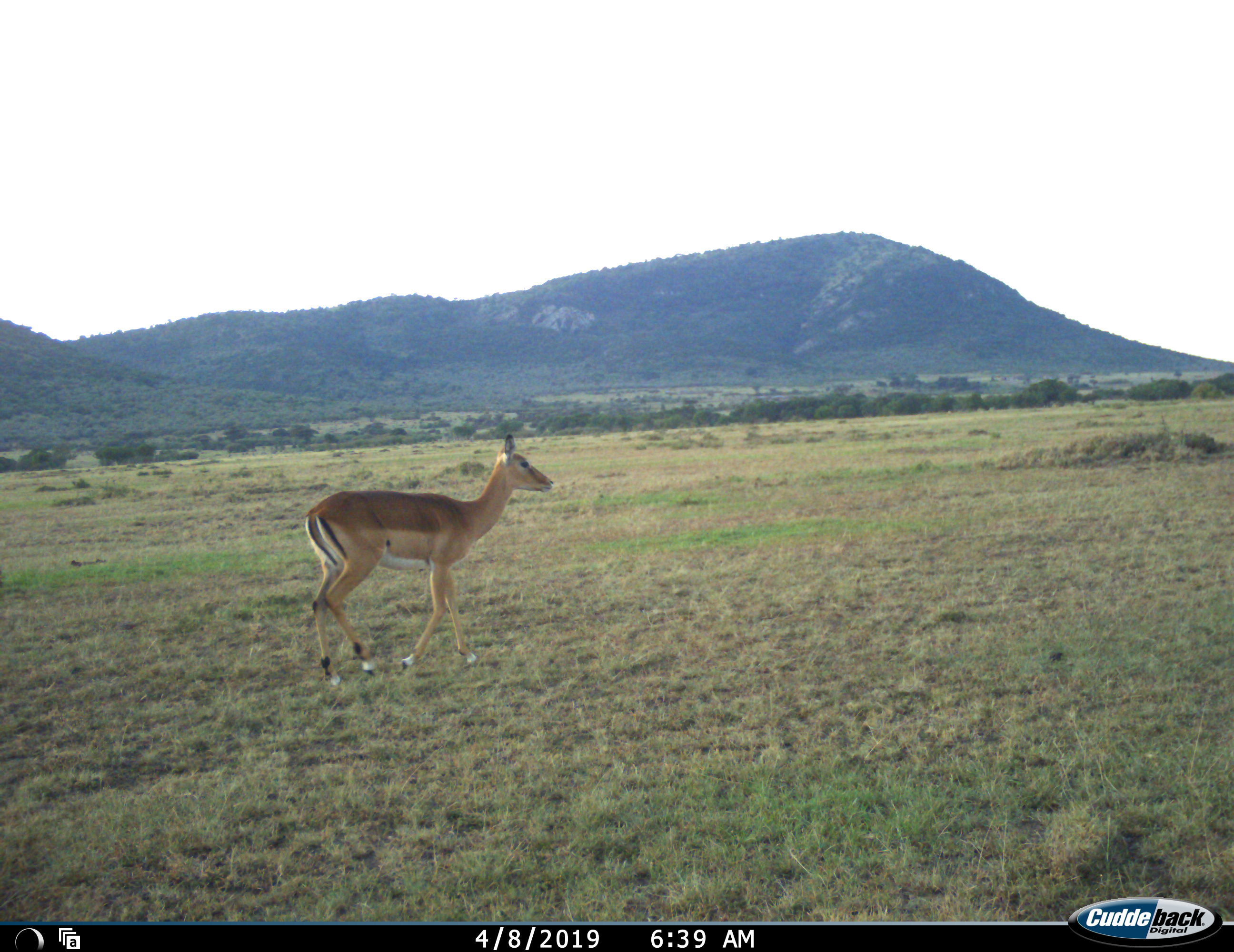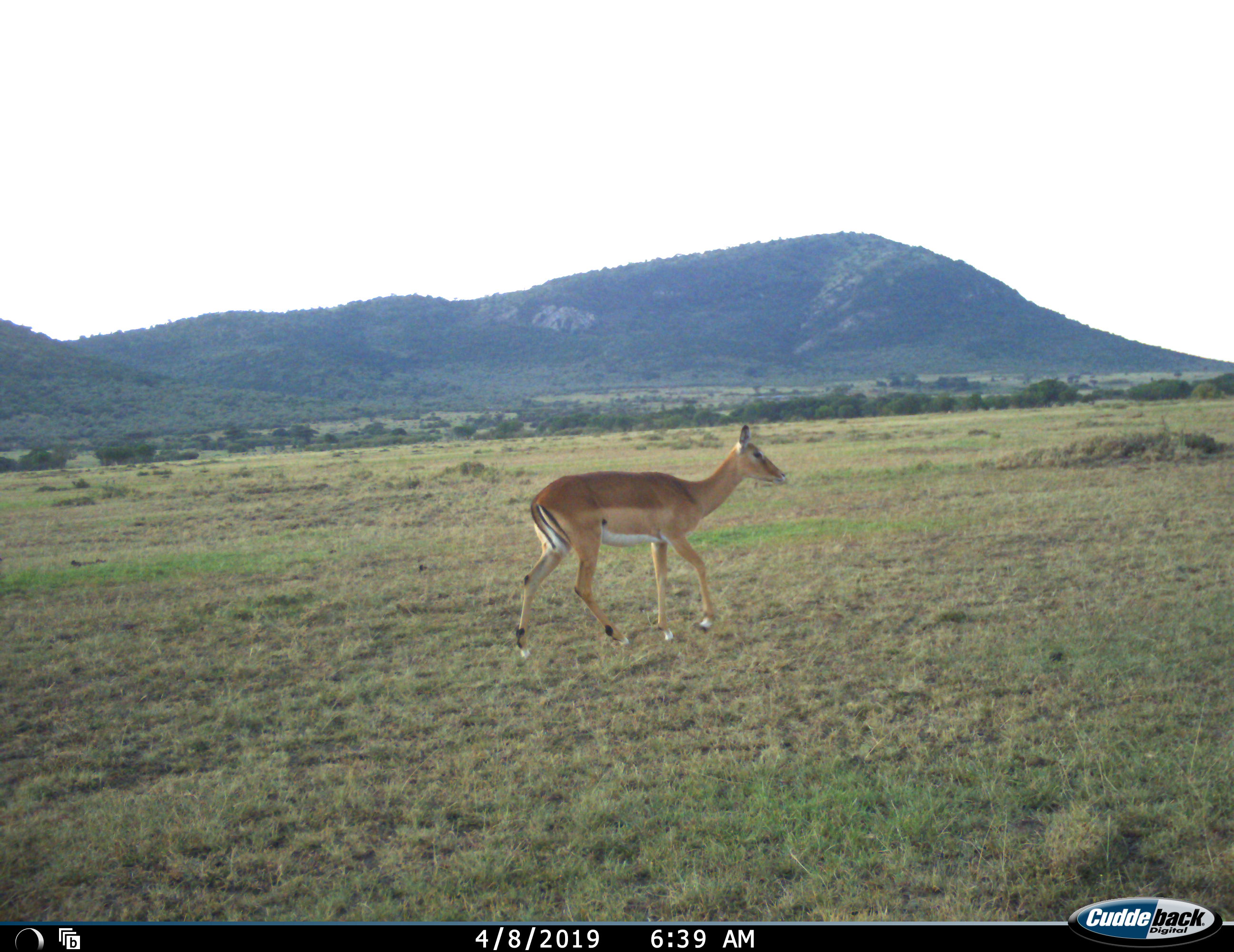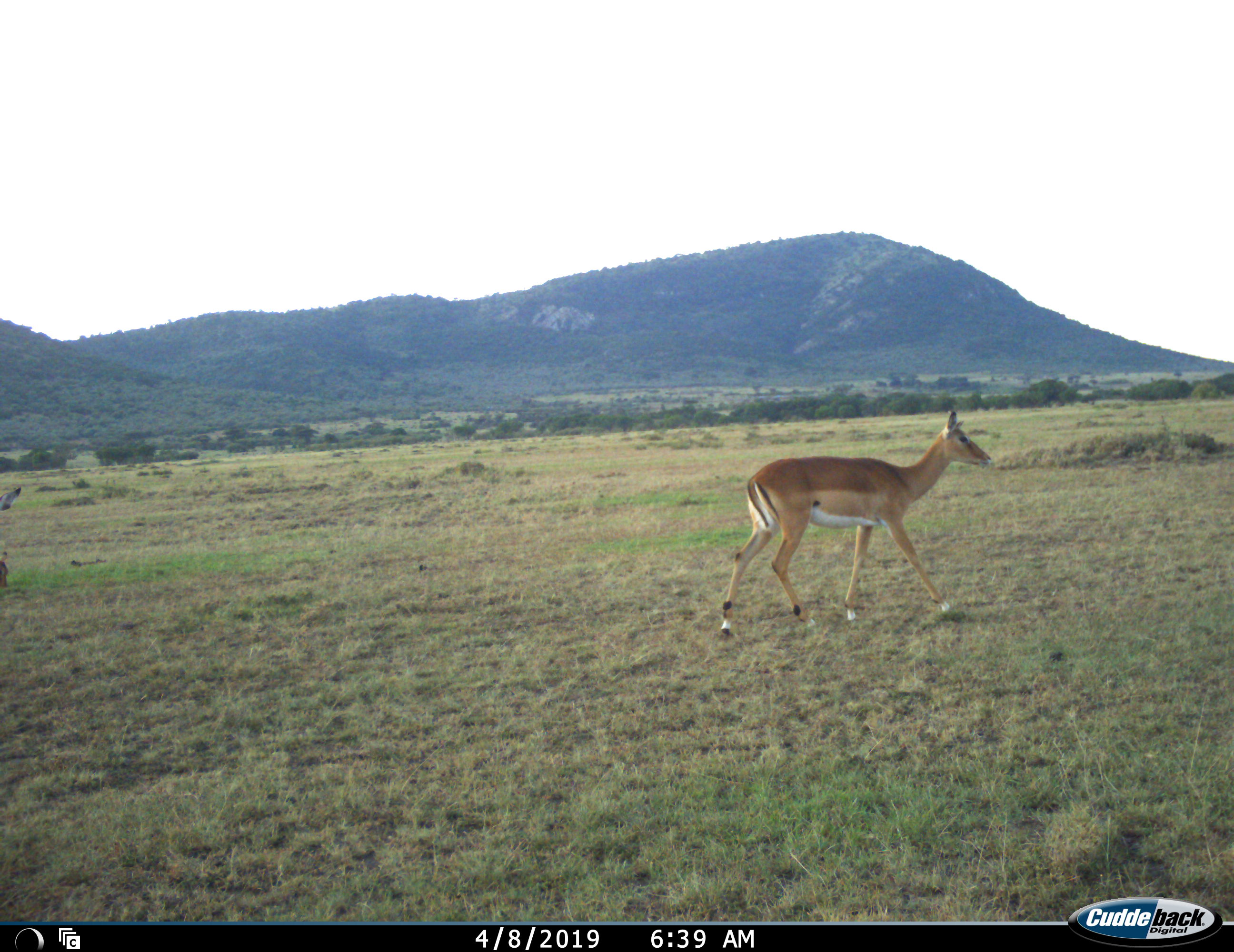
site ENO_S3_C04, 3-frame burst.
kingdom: Animalia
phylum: Chordata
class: Mammalia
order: Artiodactyla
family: Bovidae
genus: Aepyceros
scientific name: Aepyceros melampus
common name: impala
Impala (Aepyceros melampus), count 2. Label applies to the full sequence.